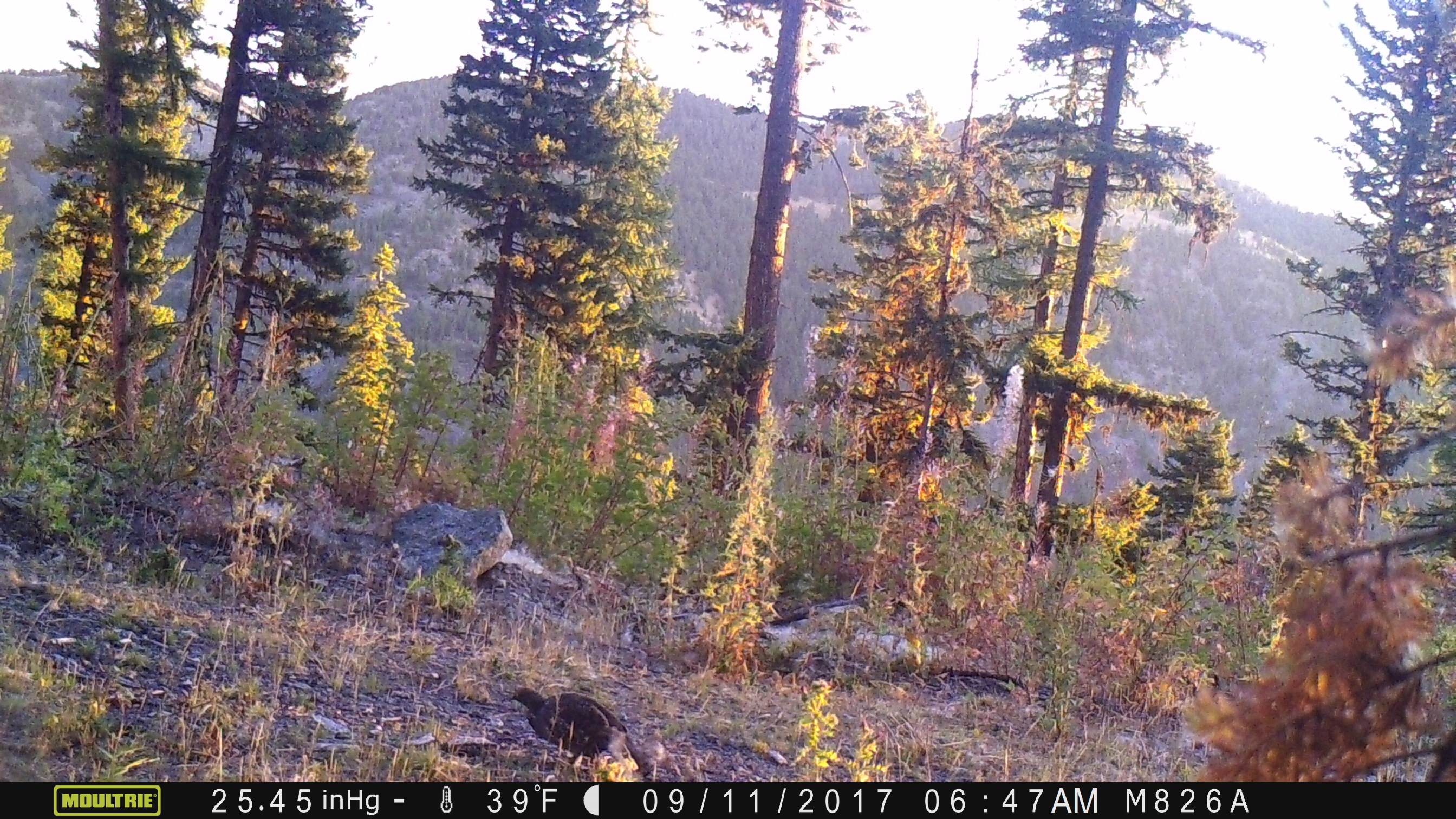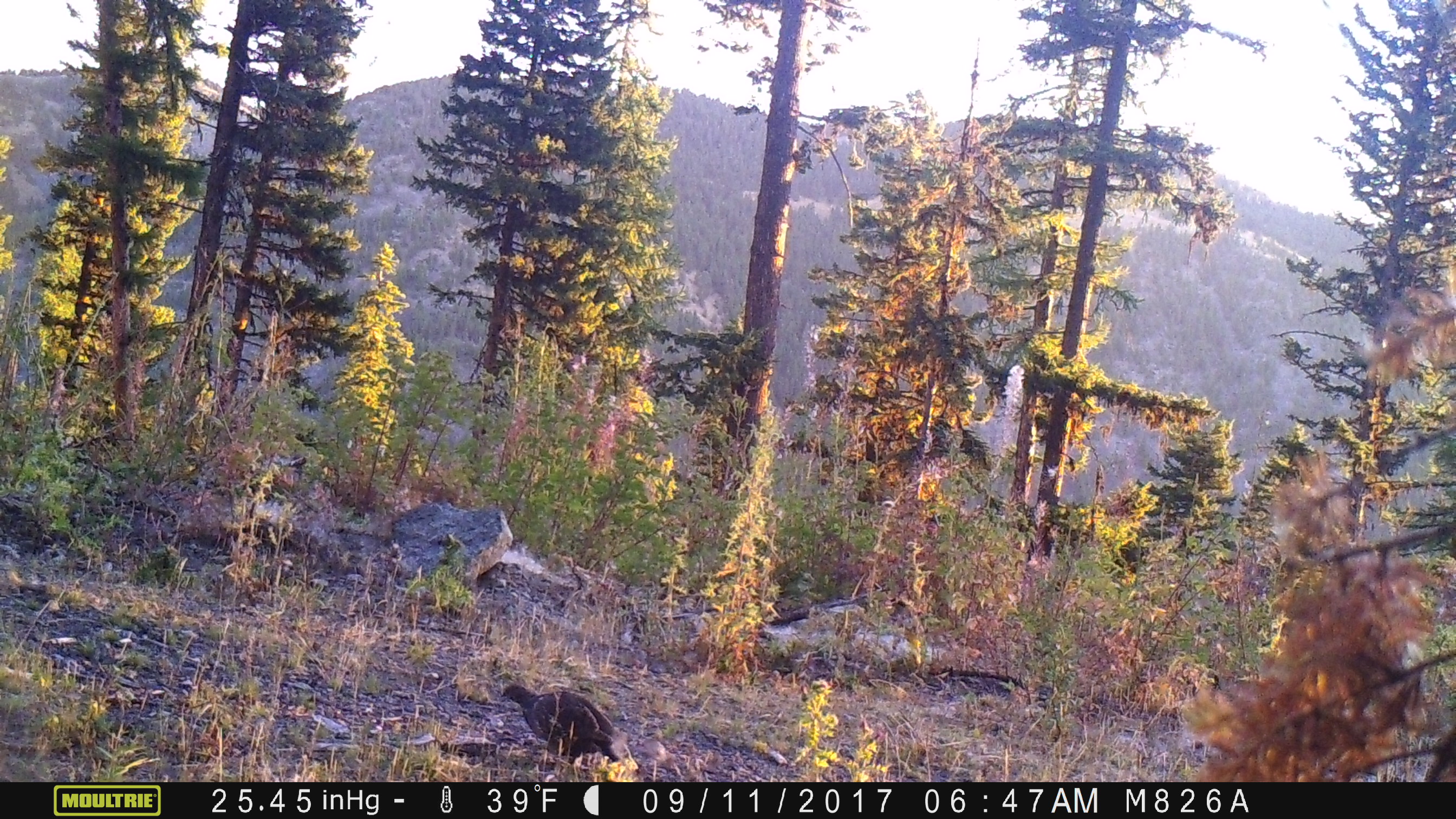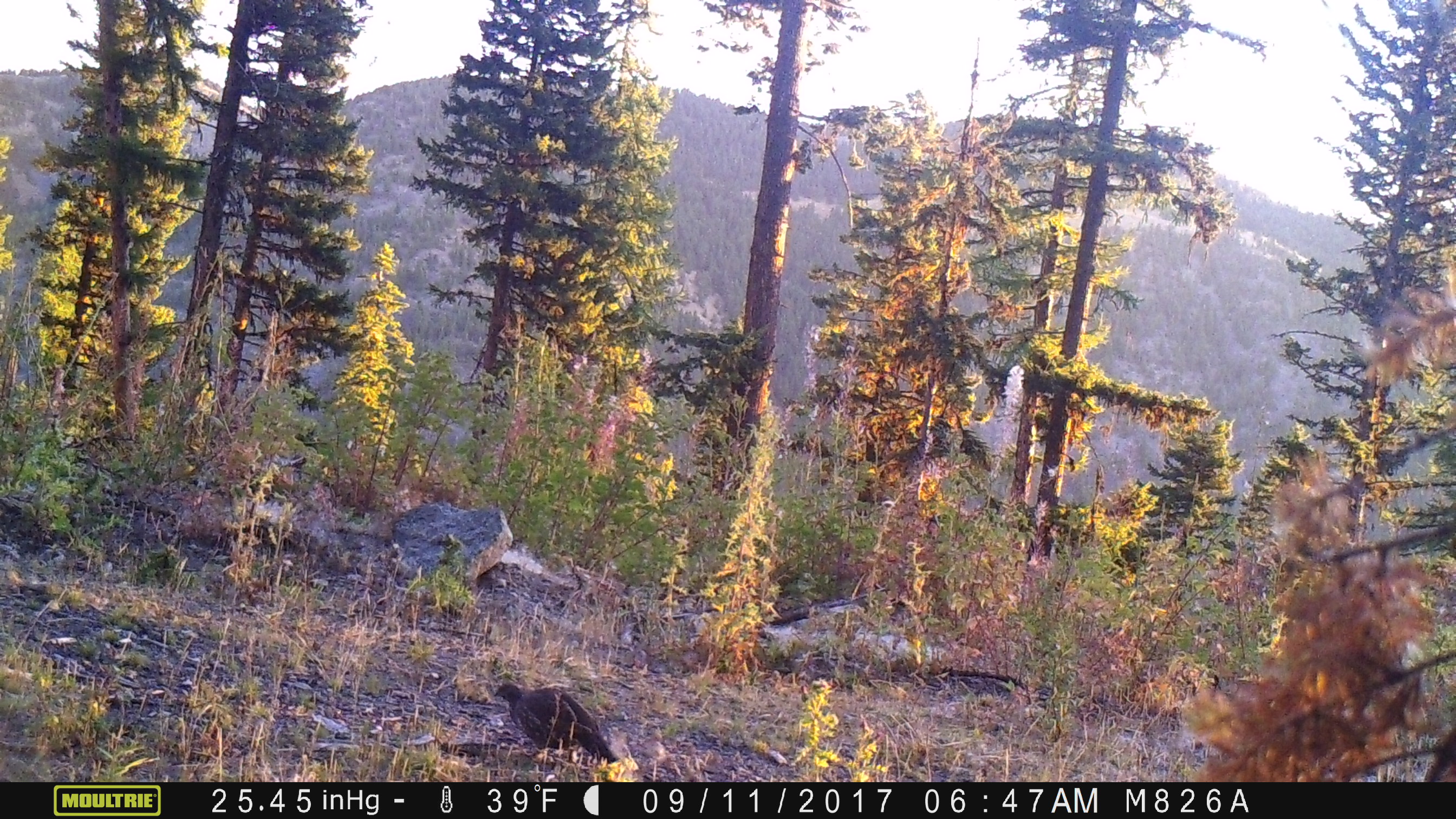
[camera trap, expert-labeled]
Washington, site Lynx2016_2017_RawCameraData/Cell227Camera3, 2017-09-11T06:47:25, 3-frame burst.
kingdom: Animalia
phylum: Chordata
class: Aves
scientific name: Aves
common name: birds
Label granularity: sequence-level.